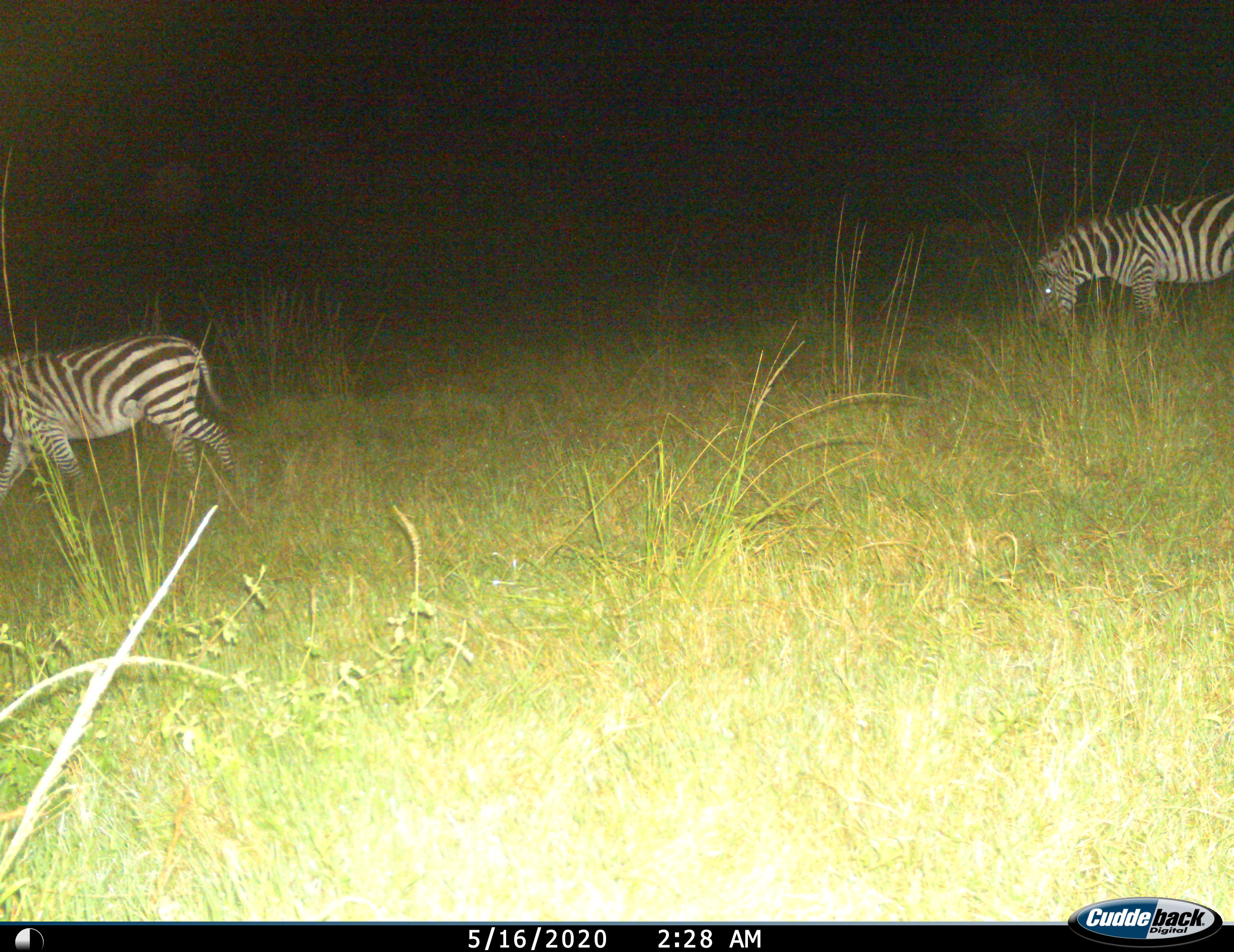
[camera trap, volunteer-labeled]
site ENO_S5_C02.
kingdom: Animalia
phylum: Chordata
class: Mammalia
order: Perissodactyla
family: Equidae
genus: Equus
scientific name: Equus quagga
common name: plains zebra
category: zebraplains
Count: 2.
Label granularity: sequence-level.